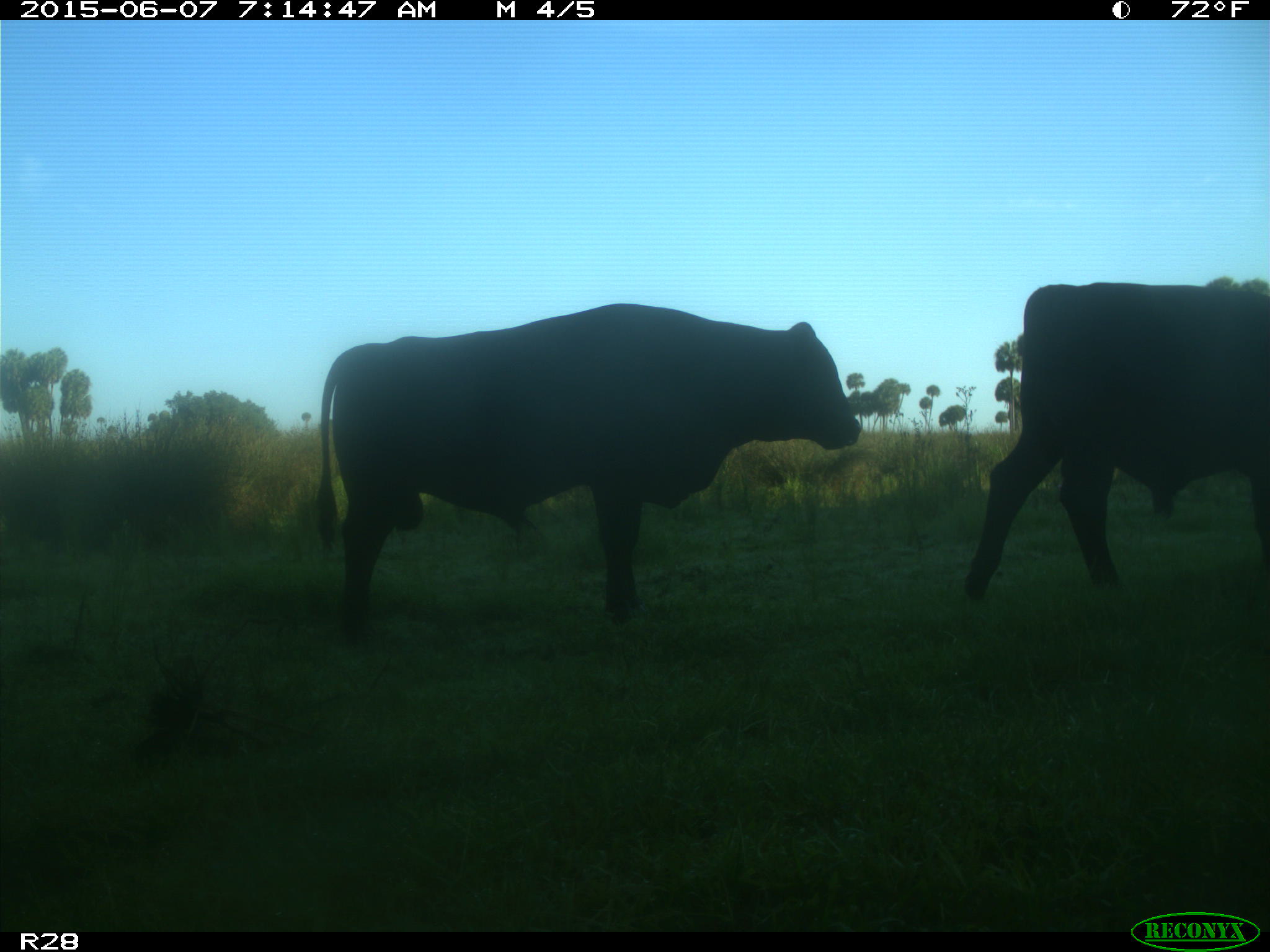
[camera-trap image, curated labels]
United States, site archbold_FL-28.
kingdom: Animalia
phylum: Chordata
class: Mammalia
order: Artiodactyla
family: Bovidae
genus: Bos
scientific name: Bos taurus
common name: domestic cow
Bos taurus (domestic cow).